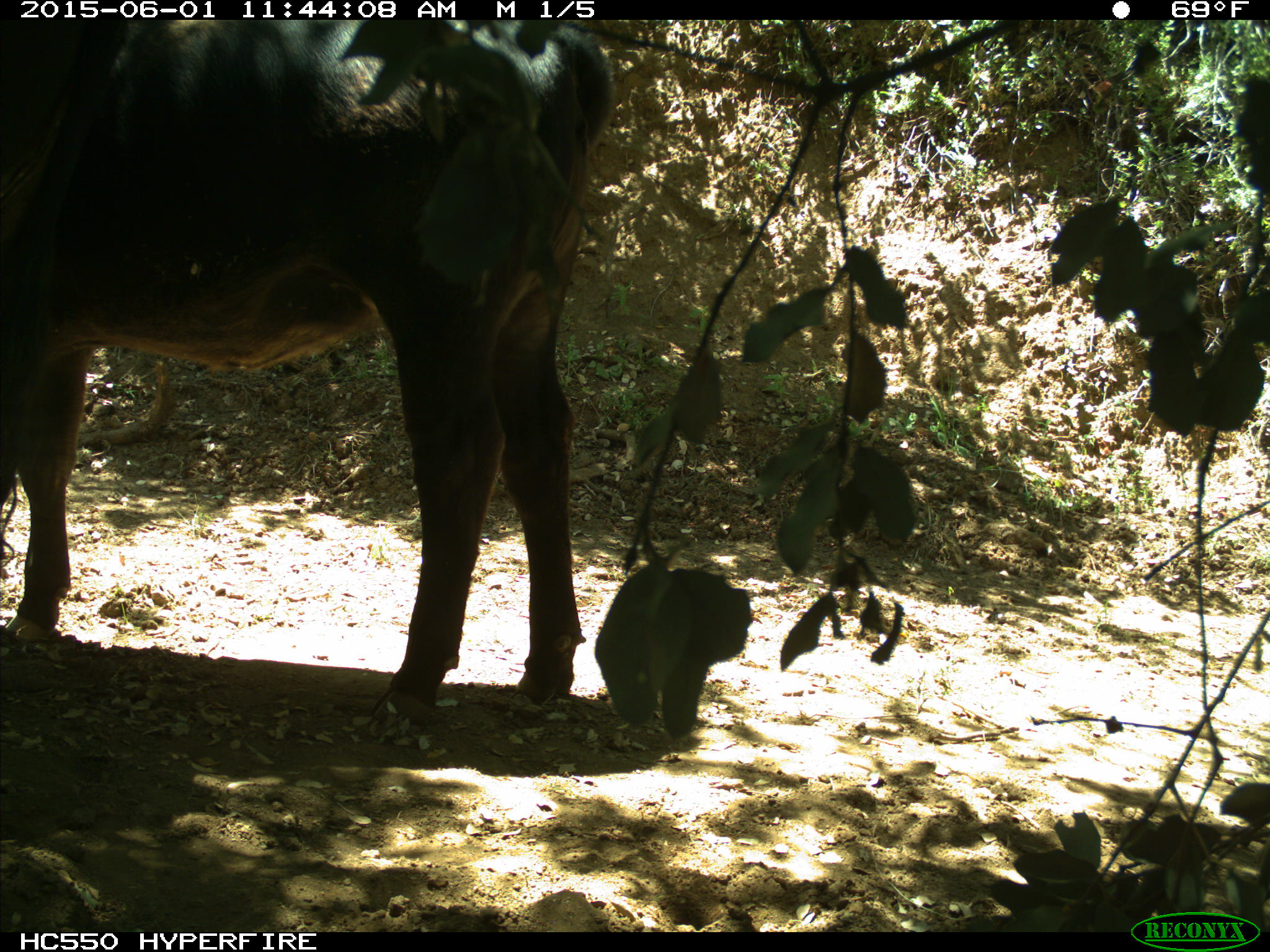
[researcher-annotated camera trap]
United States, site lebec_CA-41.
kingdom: Animalia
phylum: Chordata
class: Mammalia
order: Artiodactyla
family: Bovidae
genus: Bos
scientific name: Bos taurus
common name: domestic cow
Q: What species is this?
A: Bos taurus (domestic cow).